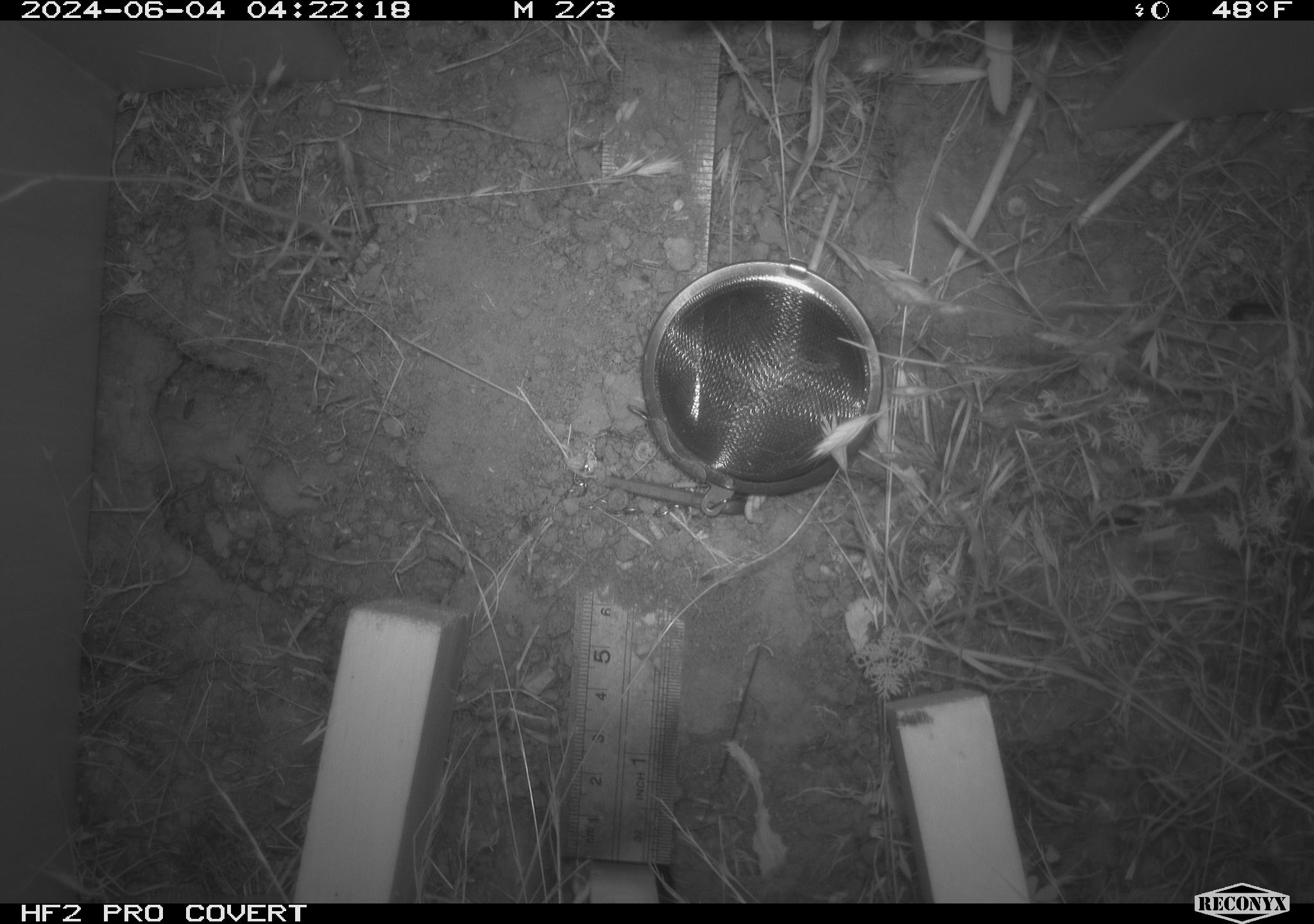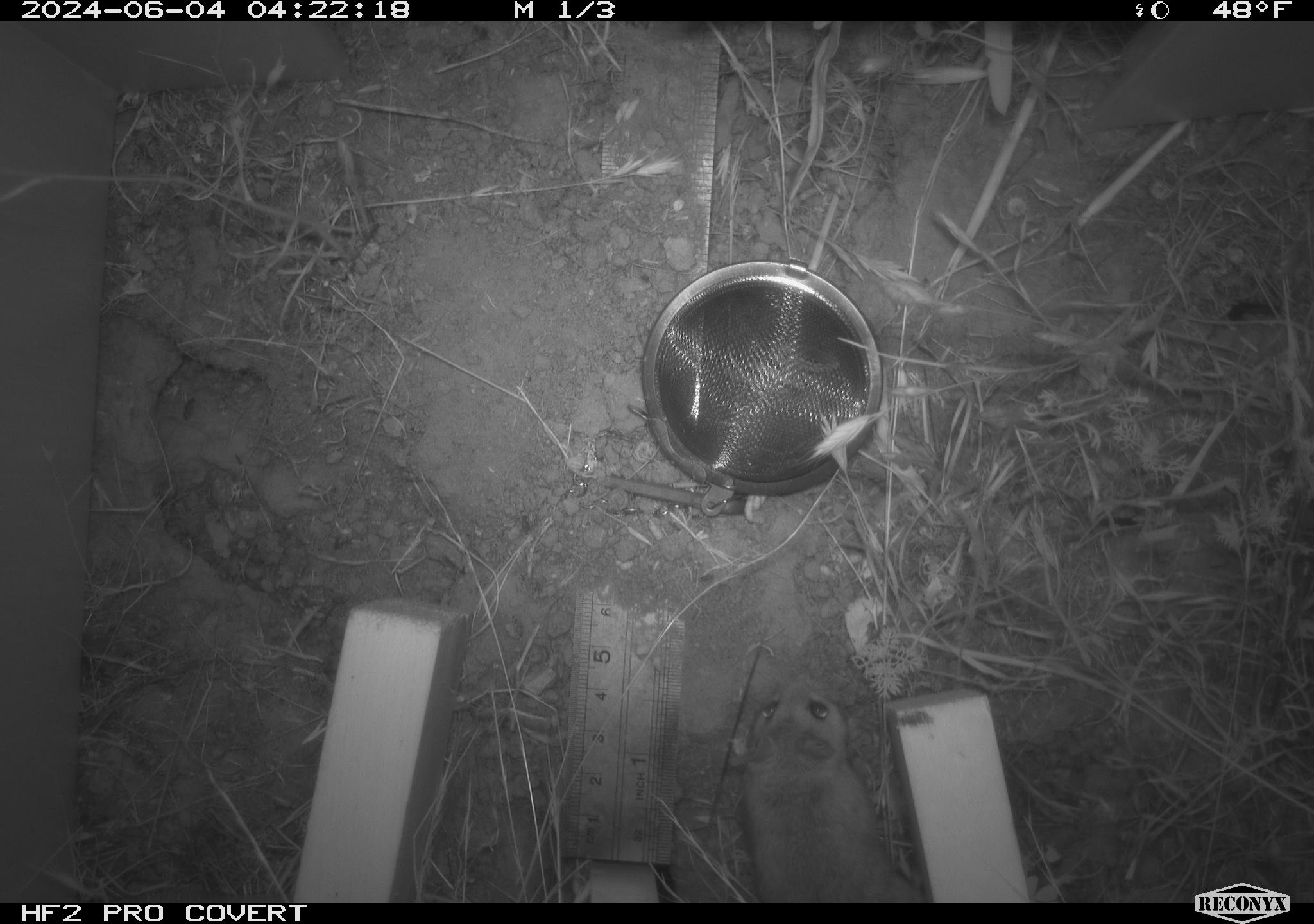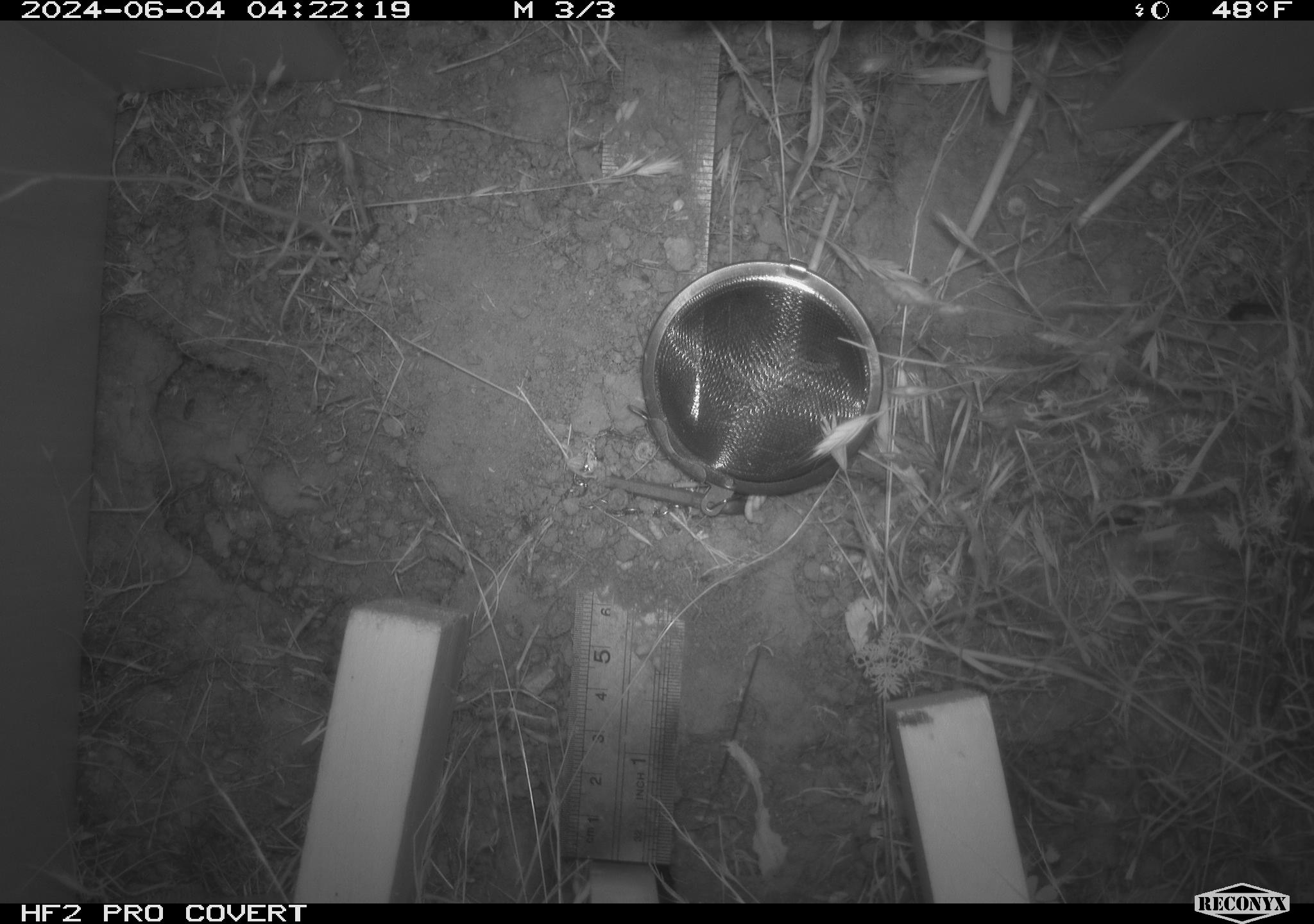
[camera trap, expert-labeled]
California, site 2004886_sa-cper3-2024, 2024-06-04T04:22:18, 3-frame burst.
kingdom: Animalia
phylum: Chordata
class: Mammalia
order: Rodentia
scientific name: Rodentia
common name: rodent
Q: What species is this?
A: Rodent (Rodentia).